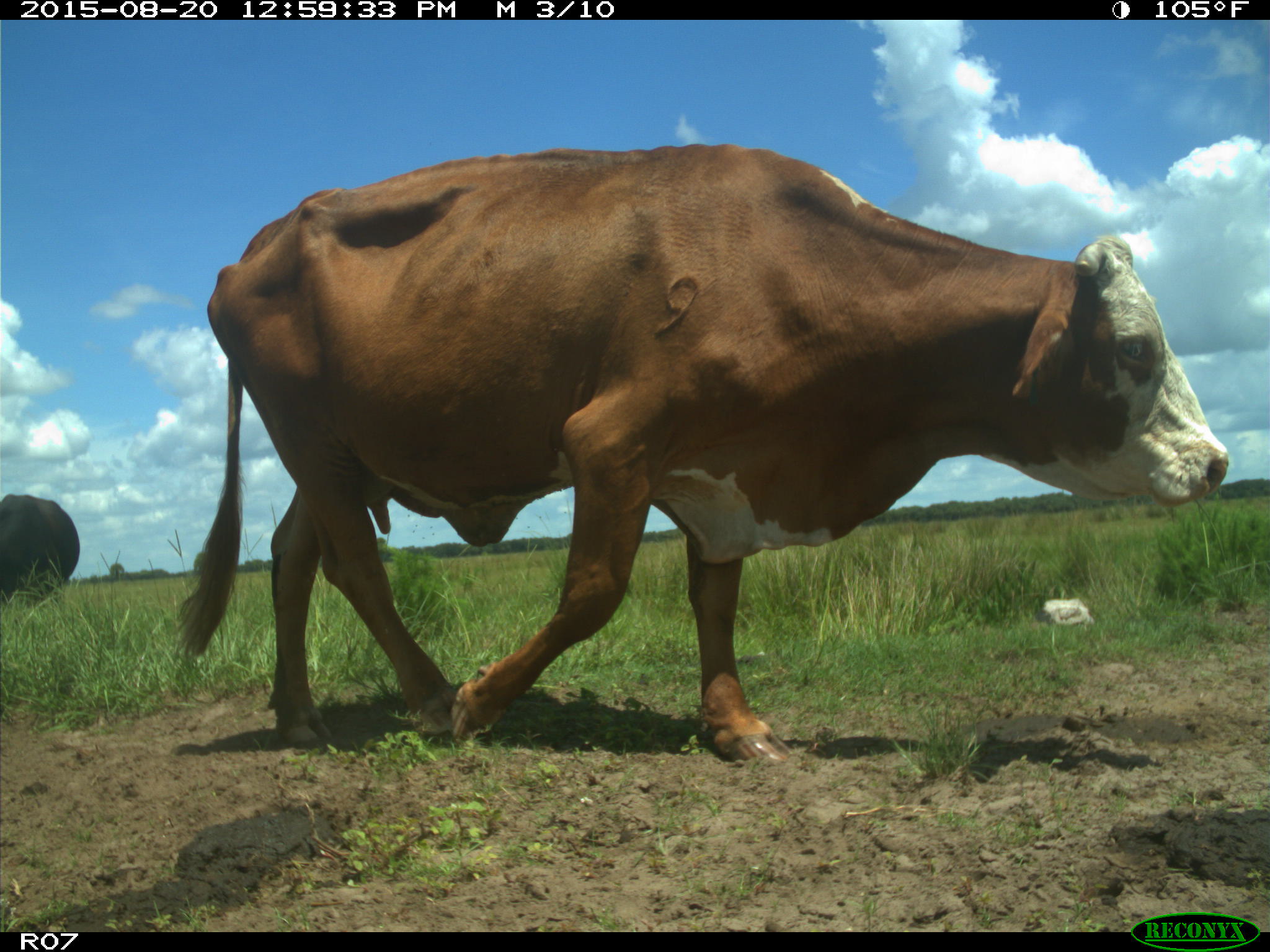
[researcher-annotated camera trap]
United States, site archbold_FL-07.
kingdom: Animalia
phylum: Chordata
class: Mammalia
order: Artiodactyla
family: Bovidae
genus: Bos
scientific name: Bos taurus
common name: domestic cow